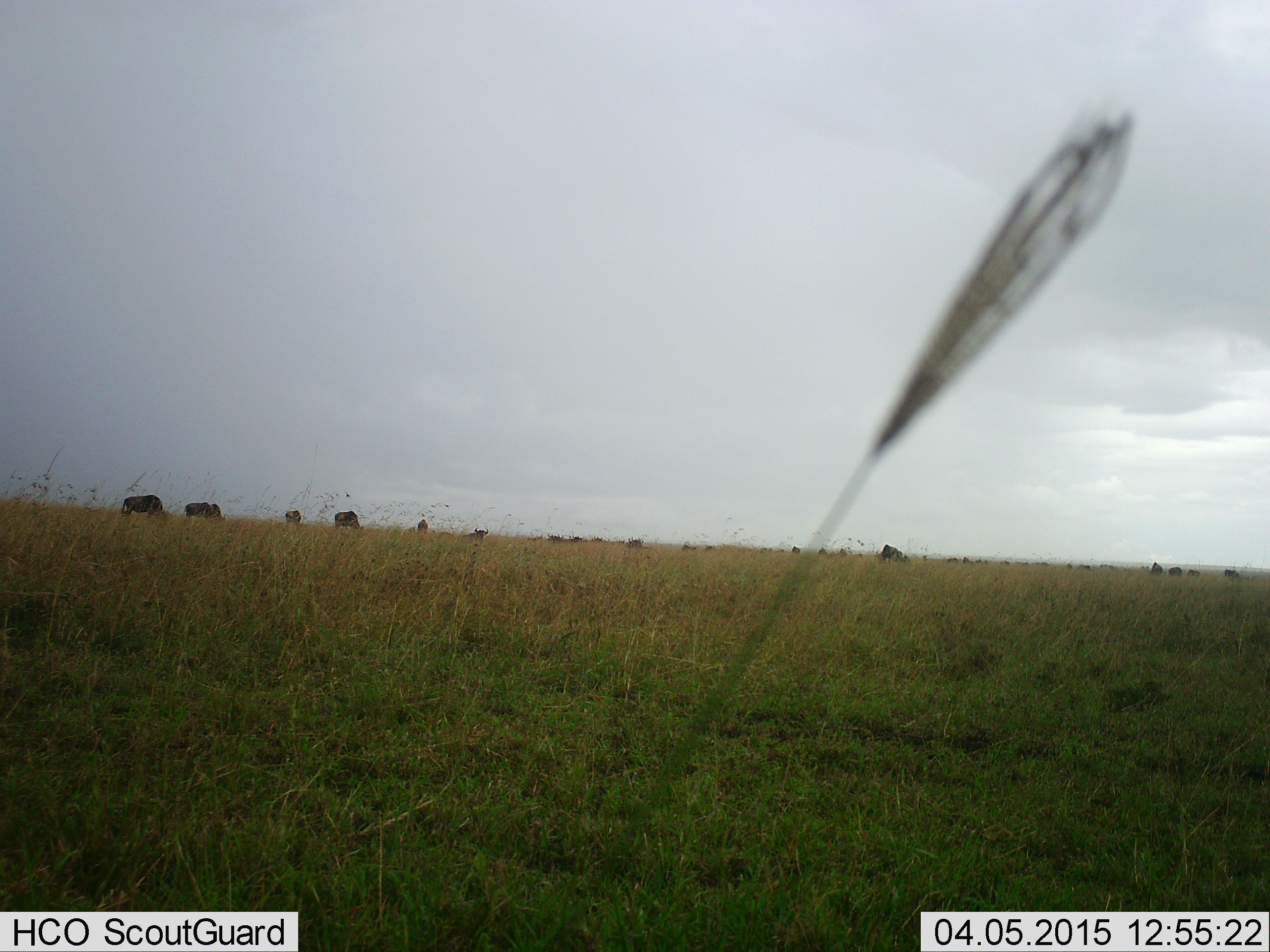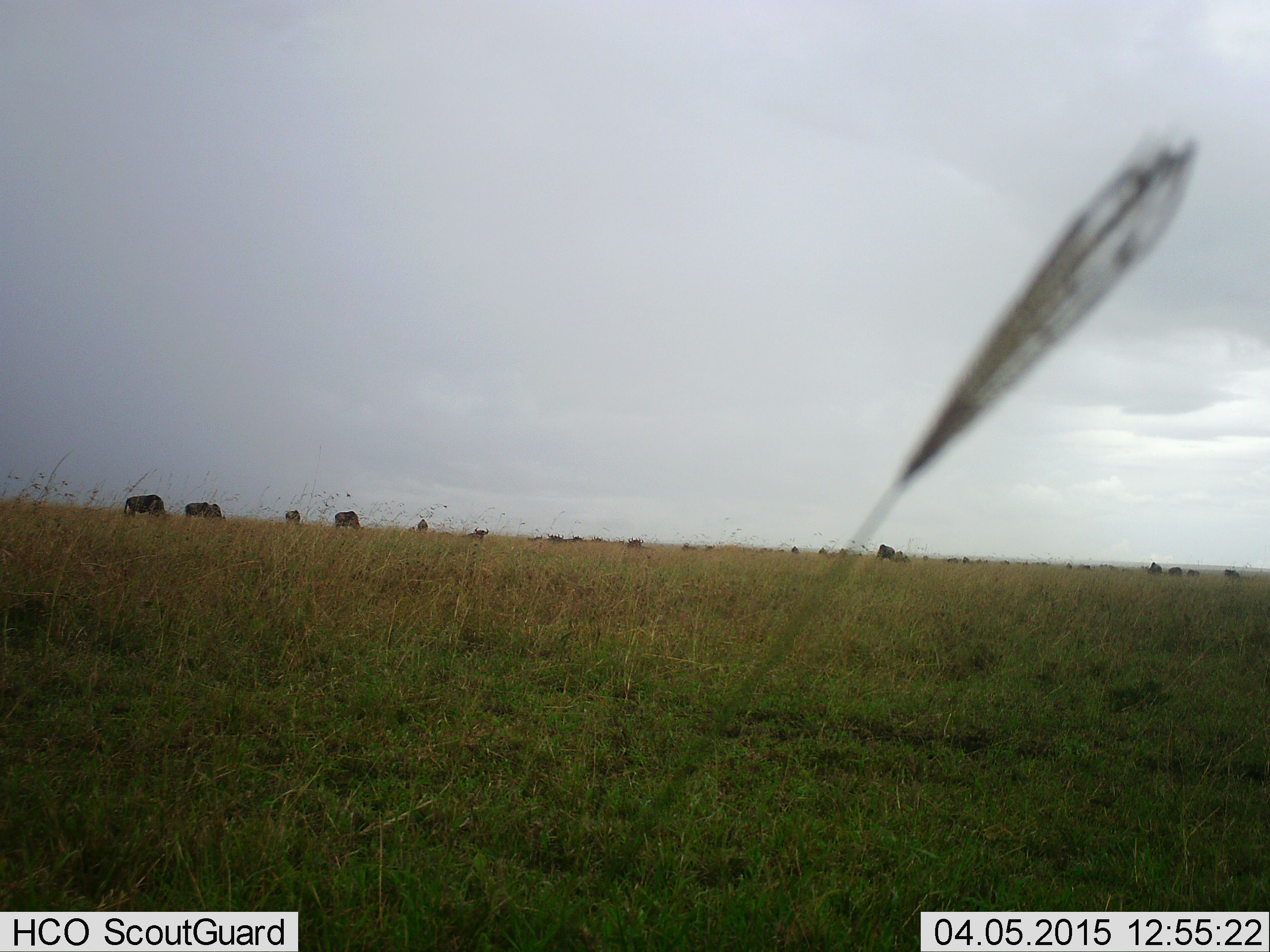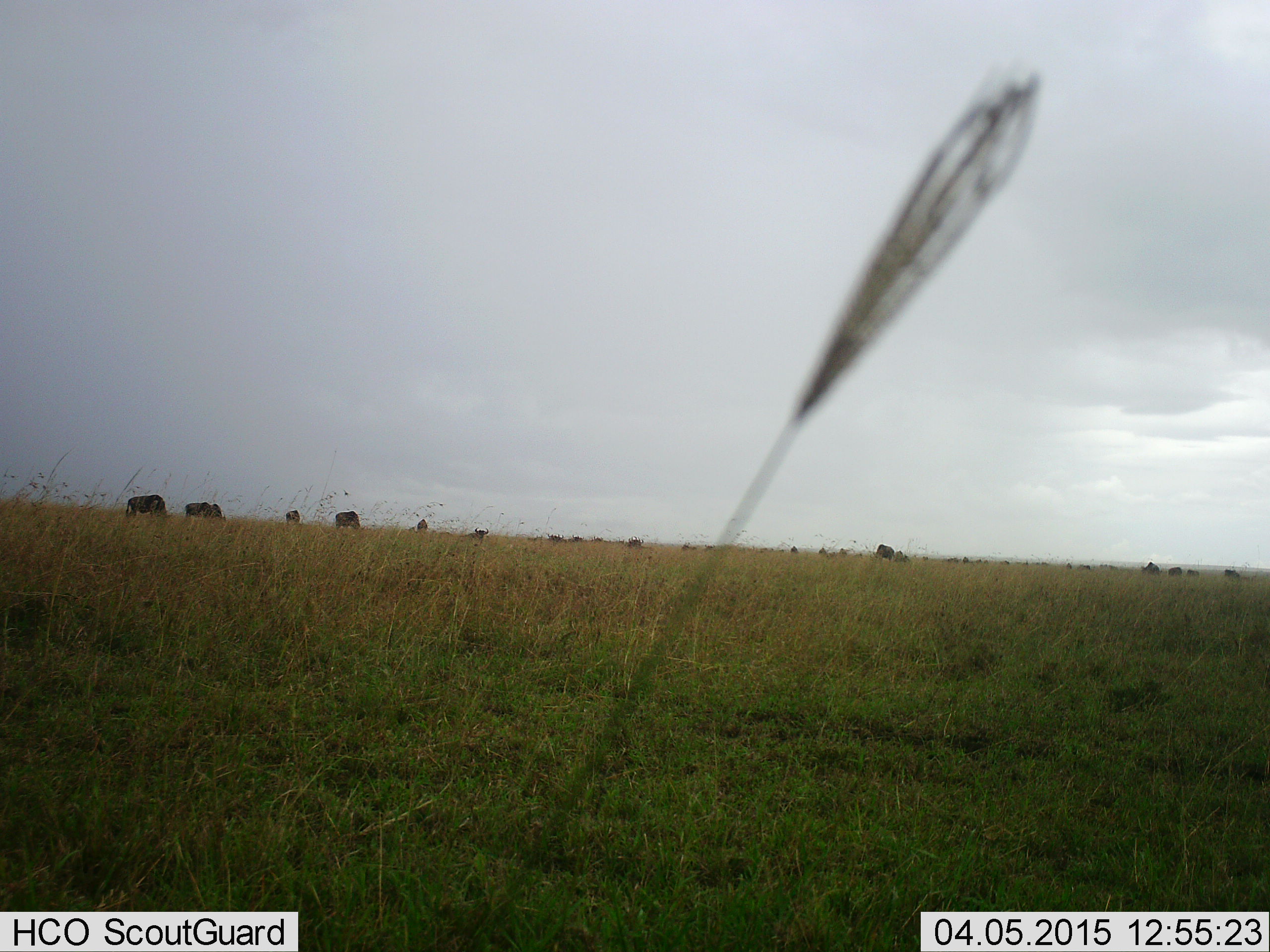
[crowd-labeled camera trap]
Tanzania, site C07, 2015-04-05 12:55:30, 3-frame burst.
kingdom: Animalia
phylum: Chordata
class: Mammalia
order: Artiodactyla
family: Bovidae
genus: Connochaetes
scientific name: Connochaetes taurinus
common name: blue wildebeest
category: wildebeest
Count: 11-50.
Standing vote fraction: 50%.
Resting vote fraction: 0%.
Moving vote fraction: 40%.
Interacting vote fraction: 0%.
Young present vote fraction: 0%.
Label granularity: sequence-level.